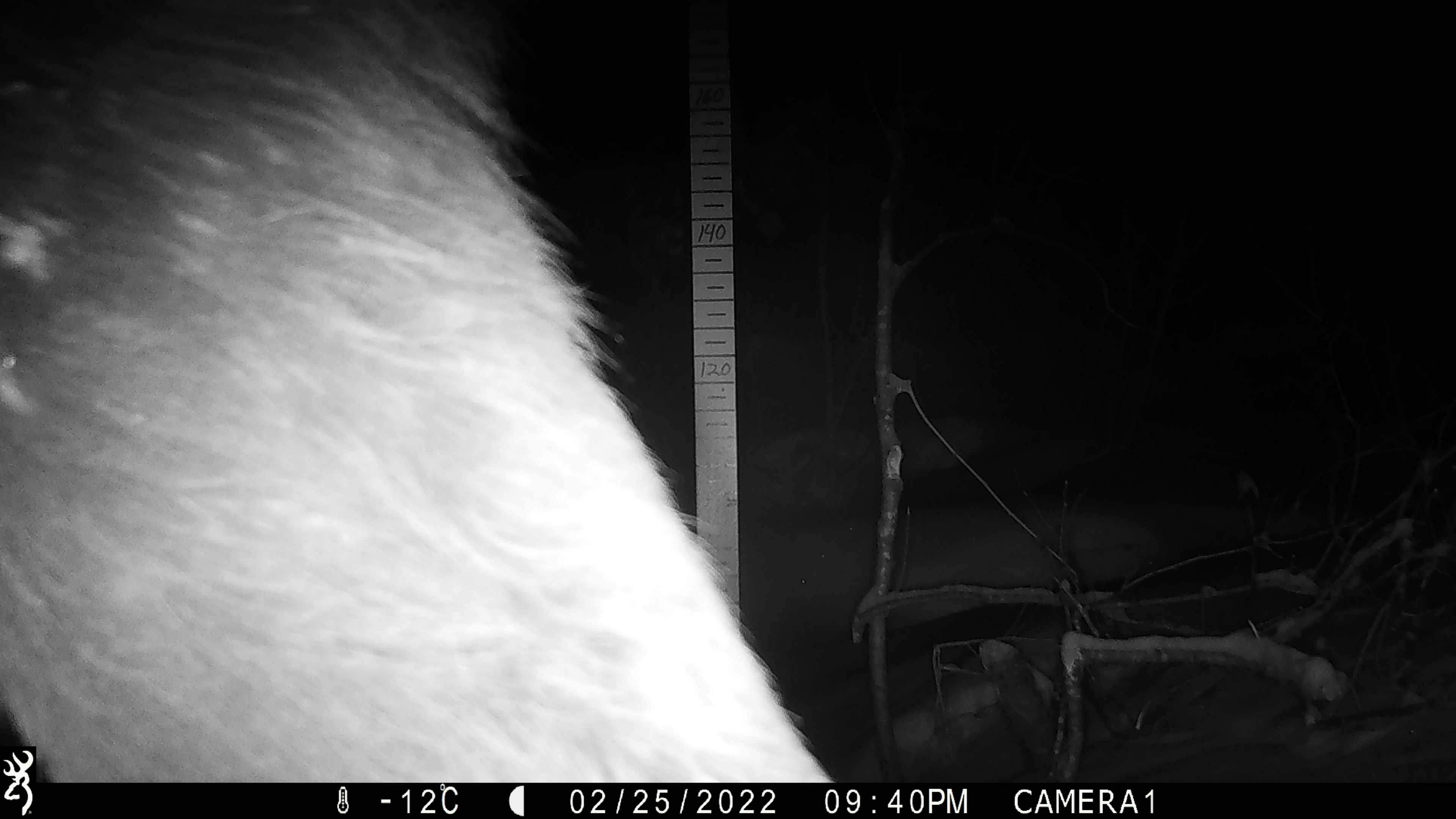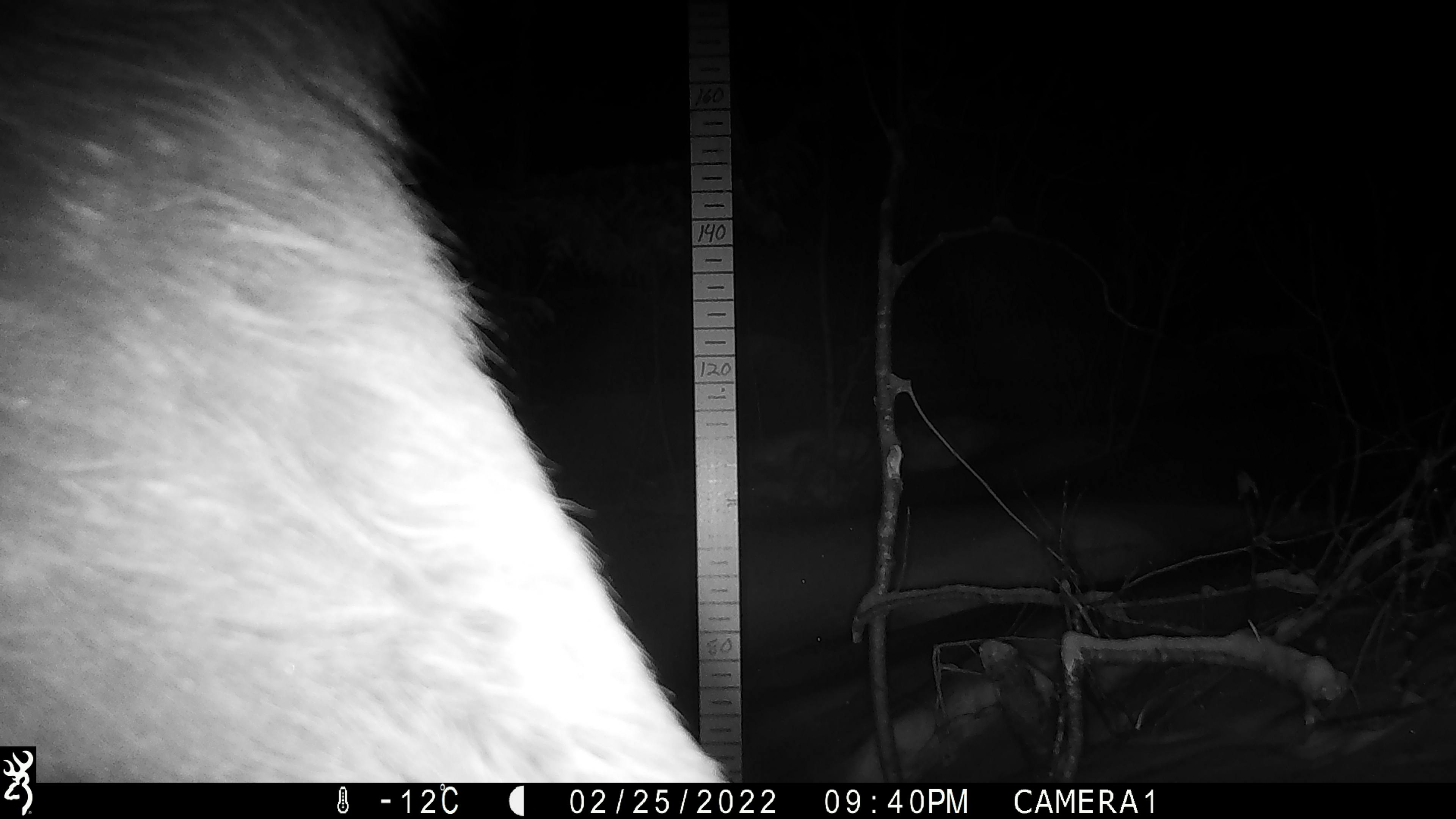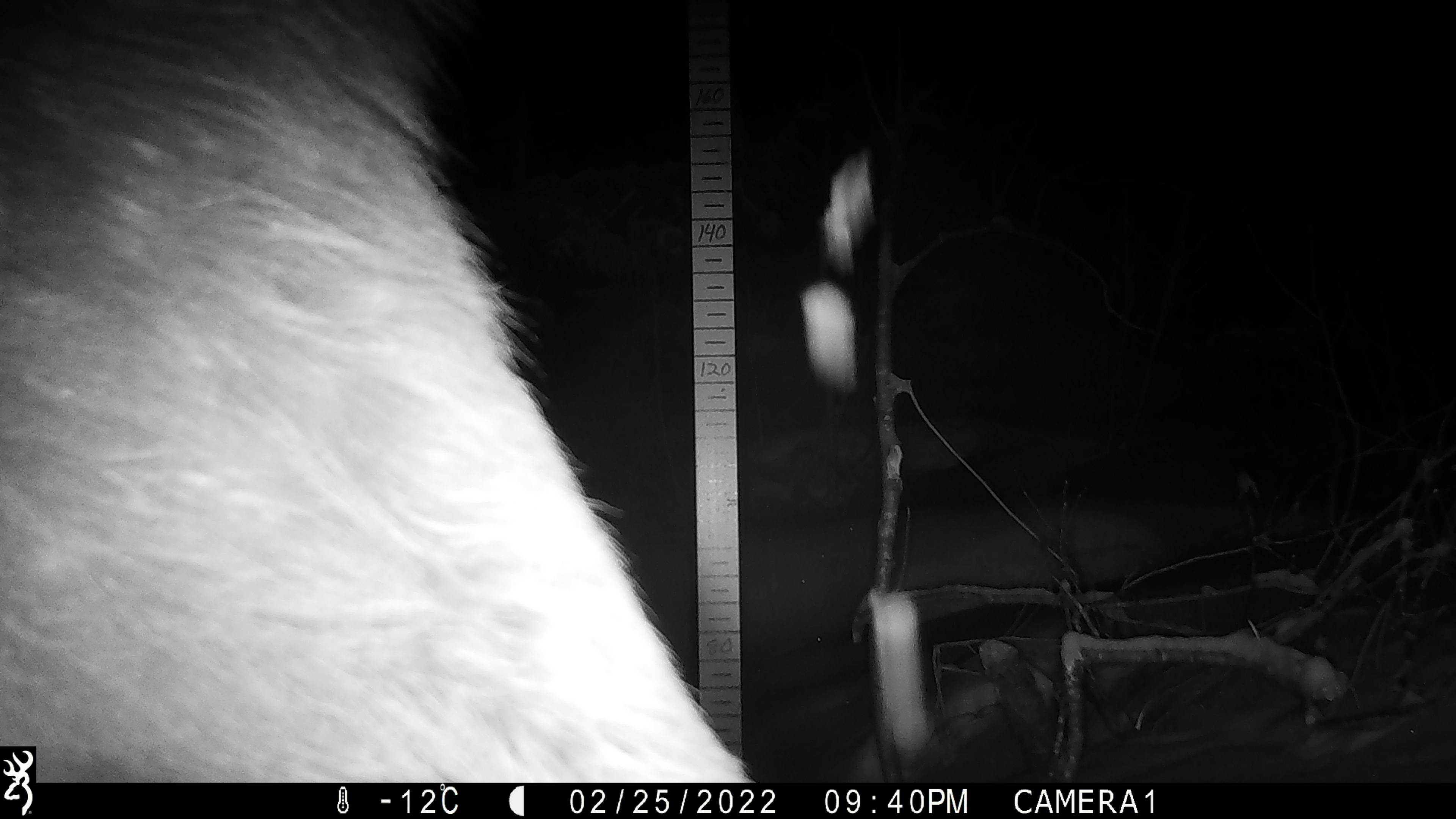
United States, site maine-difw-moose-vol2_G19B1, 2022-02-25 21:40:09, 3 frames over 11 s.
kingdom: Animalia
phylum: Chordata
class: Mammalia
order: Artiodactyla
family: Cervidae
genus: Alces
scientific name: Alces alces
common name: moose